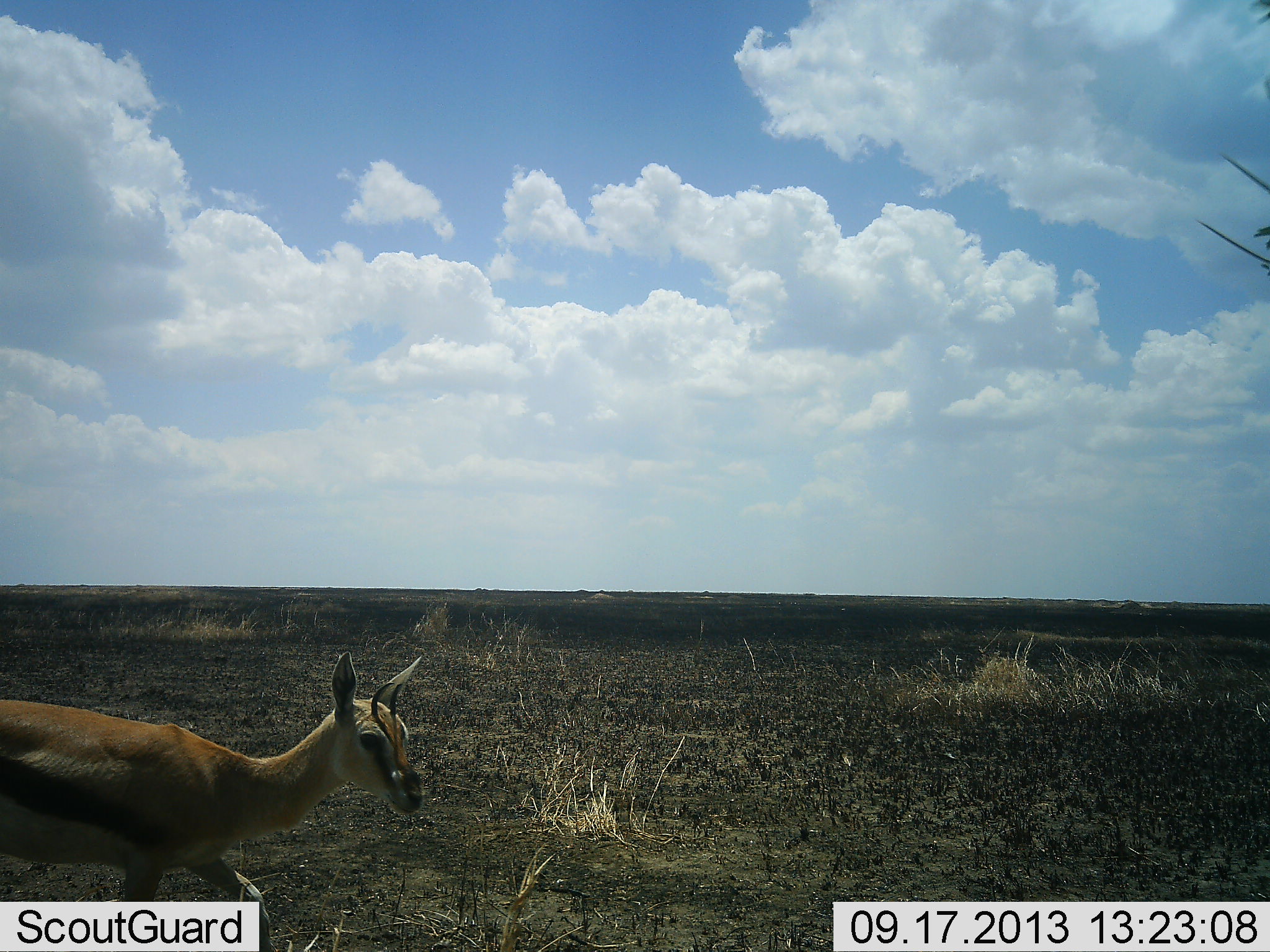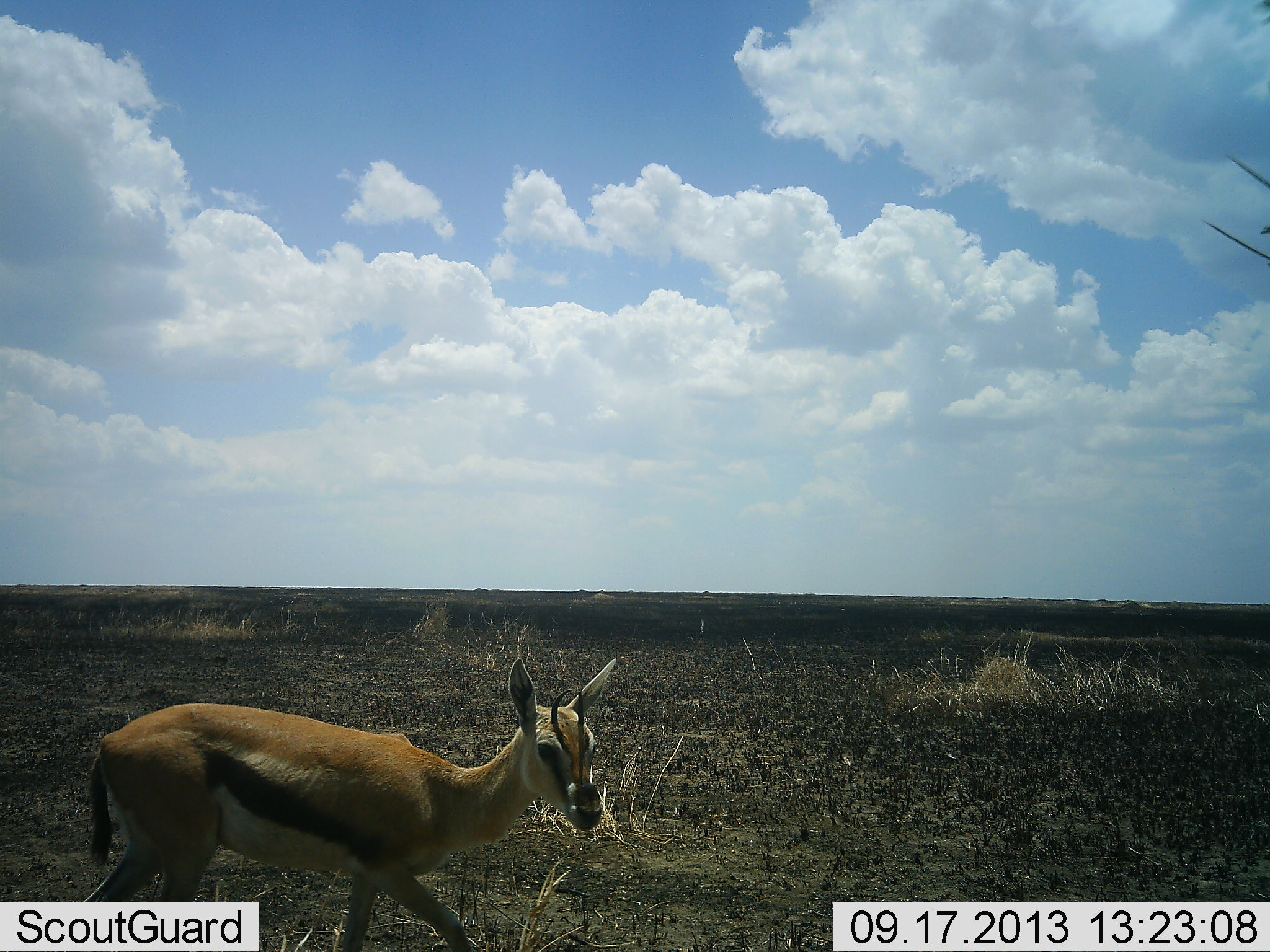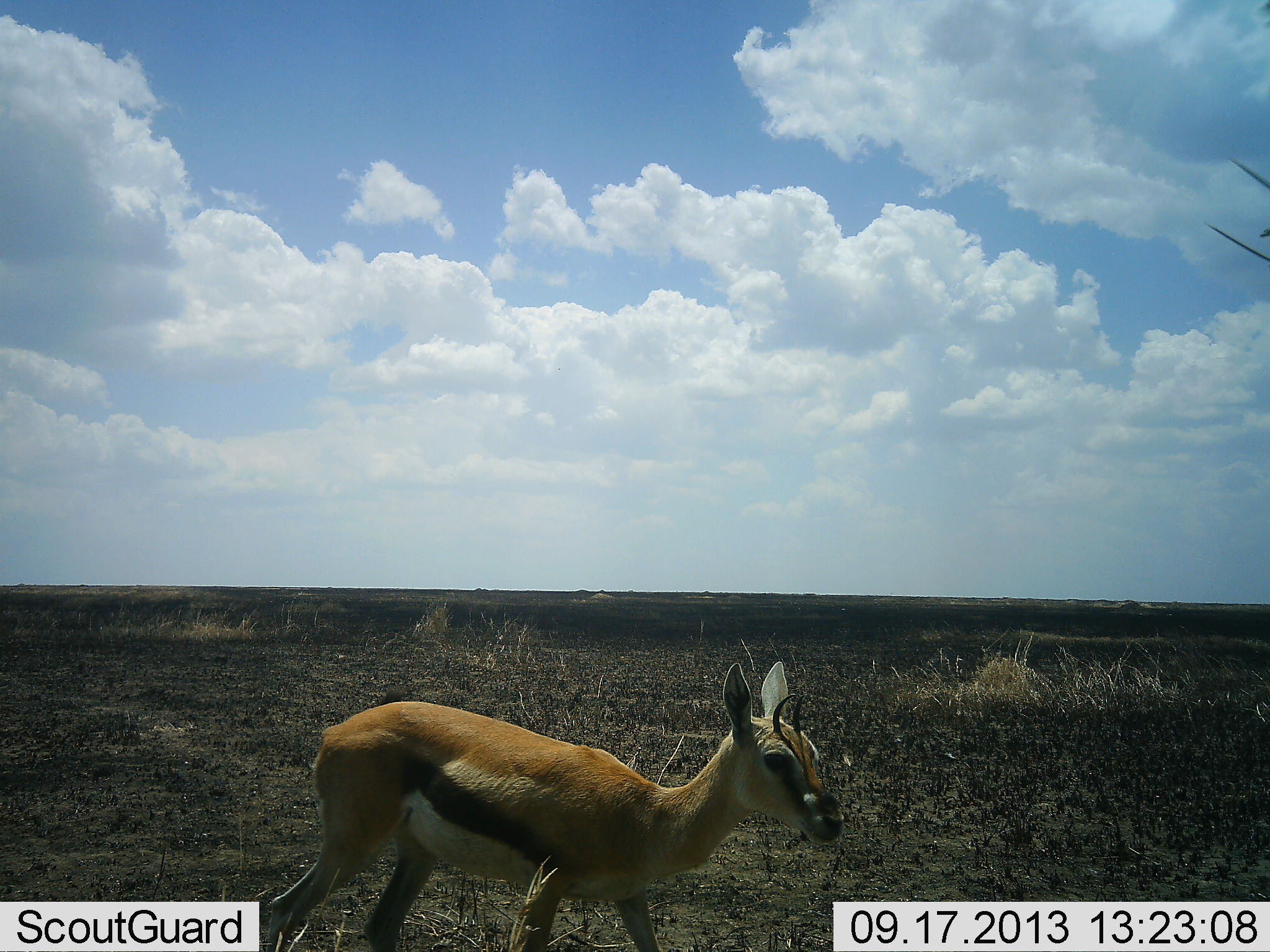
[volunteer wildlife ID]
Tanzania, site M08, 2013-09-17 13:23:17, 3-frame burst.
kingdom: Animalia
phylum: Chordata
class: Mammalia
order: Artiodactyla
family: Bovidae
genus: Eudorcas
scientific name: Eudorcas thomsonii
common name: thomson's gazelle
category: gazellethomsons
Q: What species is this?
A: Gazellethomsons (thomson's gazelle) (Eudorcas thomsonii).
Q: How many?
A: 1.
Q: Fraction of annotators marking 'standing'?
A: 15%.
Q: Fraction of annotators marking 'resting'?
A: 0%.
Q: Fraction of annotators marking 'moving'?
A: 85%.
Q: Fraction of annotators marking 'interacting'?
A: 0%.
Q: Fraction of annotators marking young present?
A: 7%.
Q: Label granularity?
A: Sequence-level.